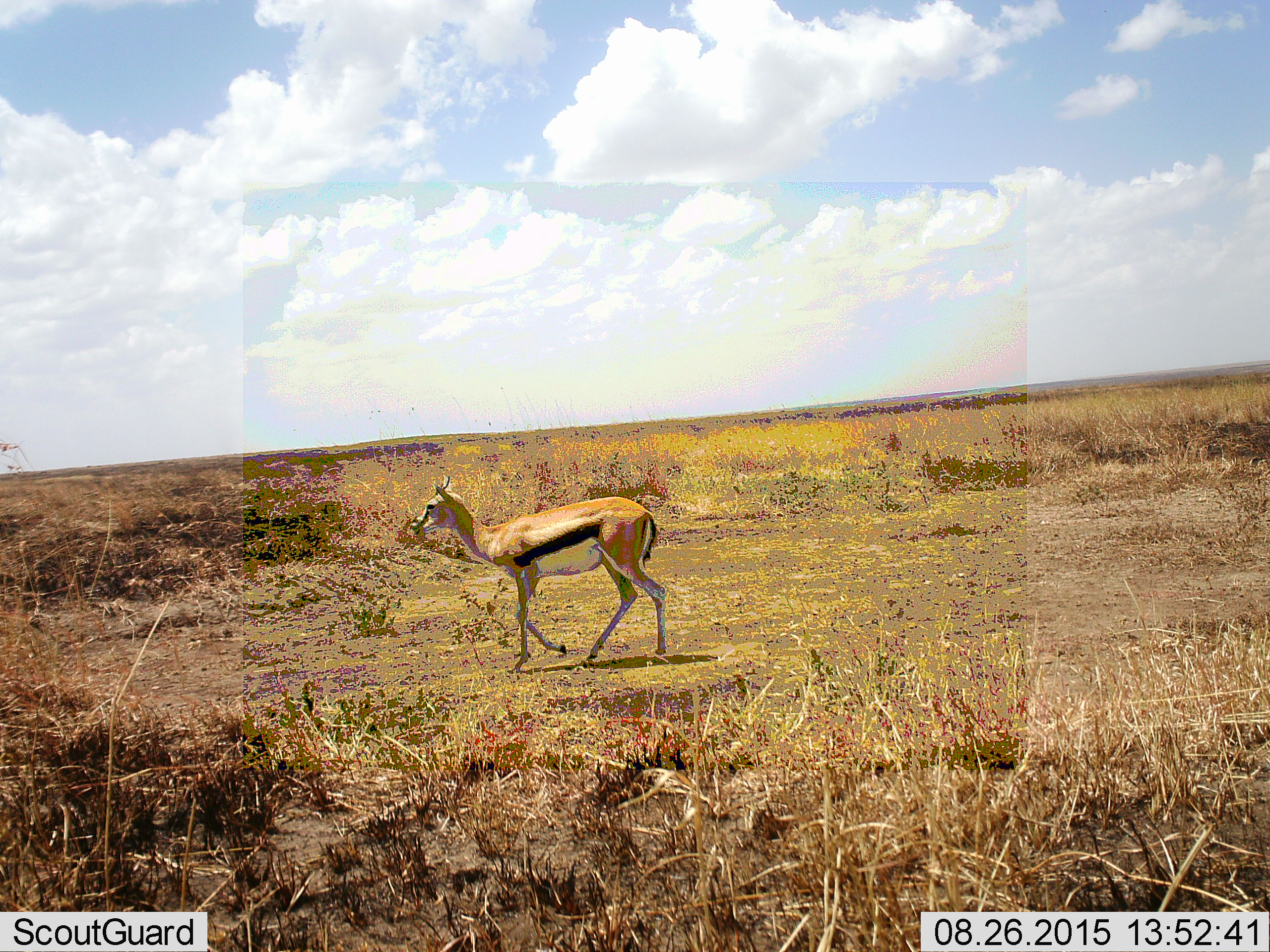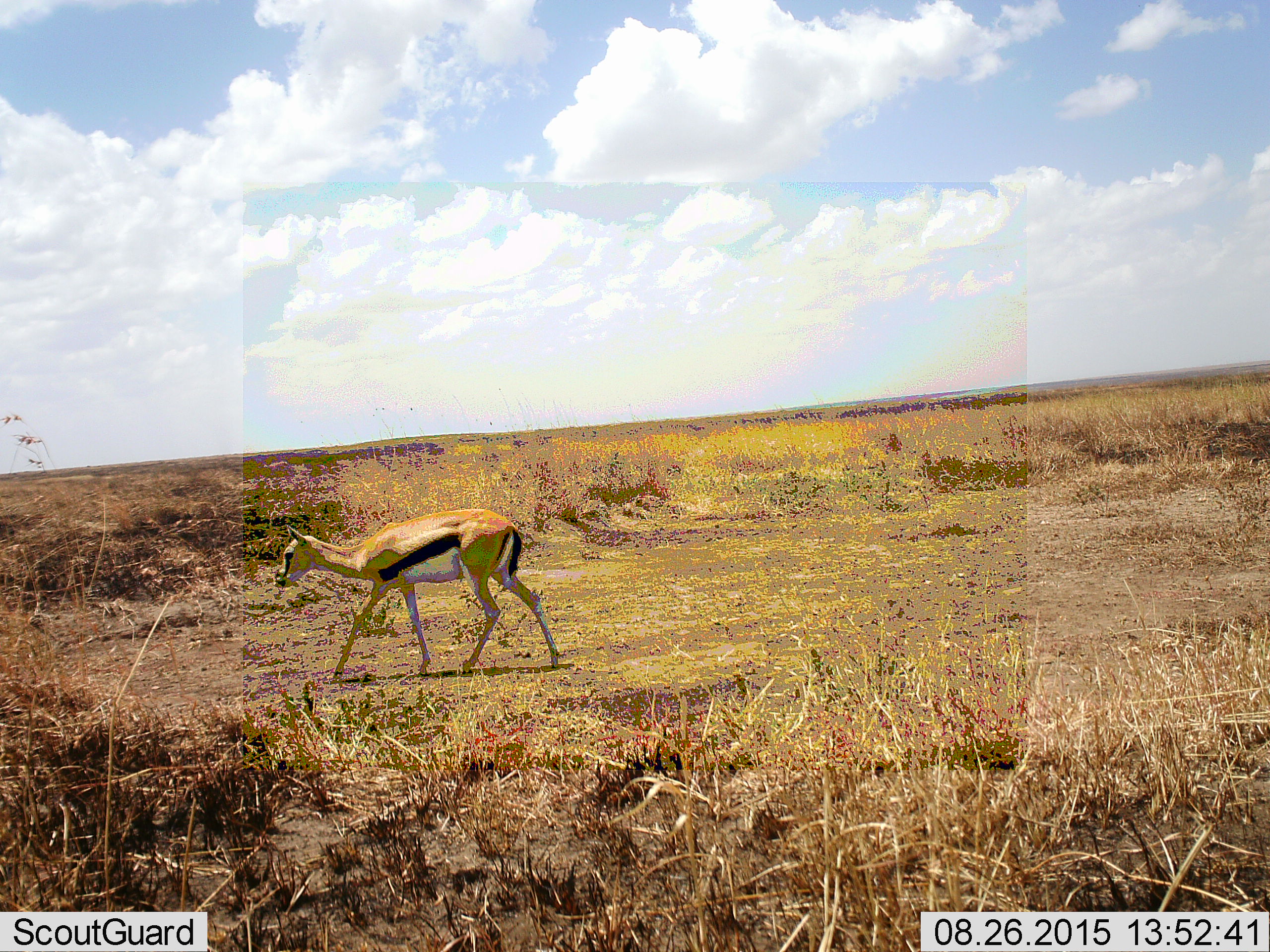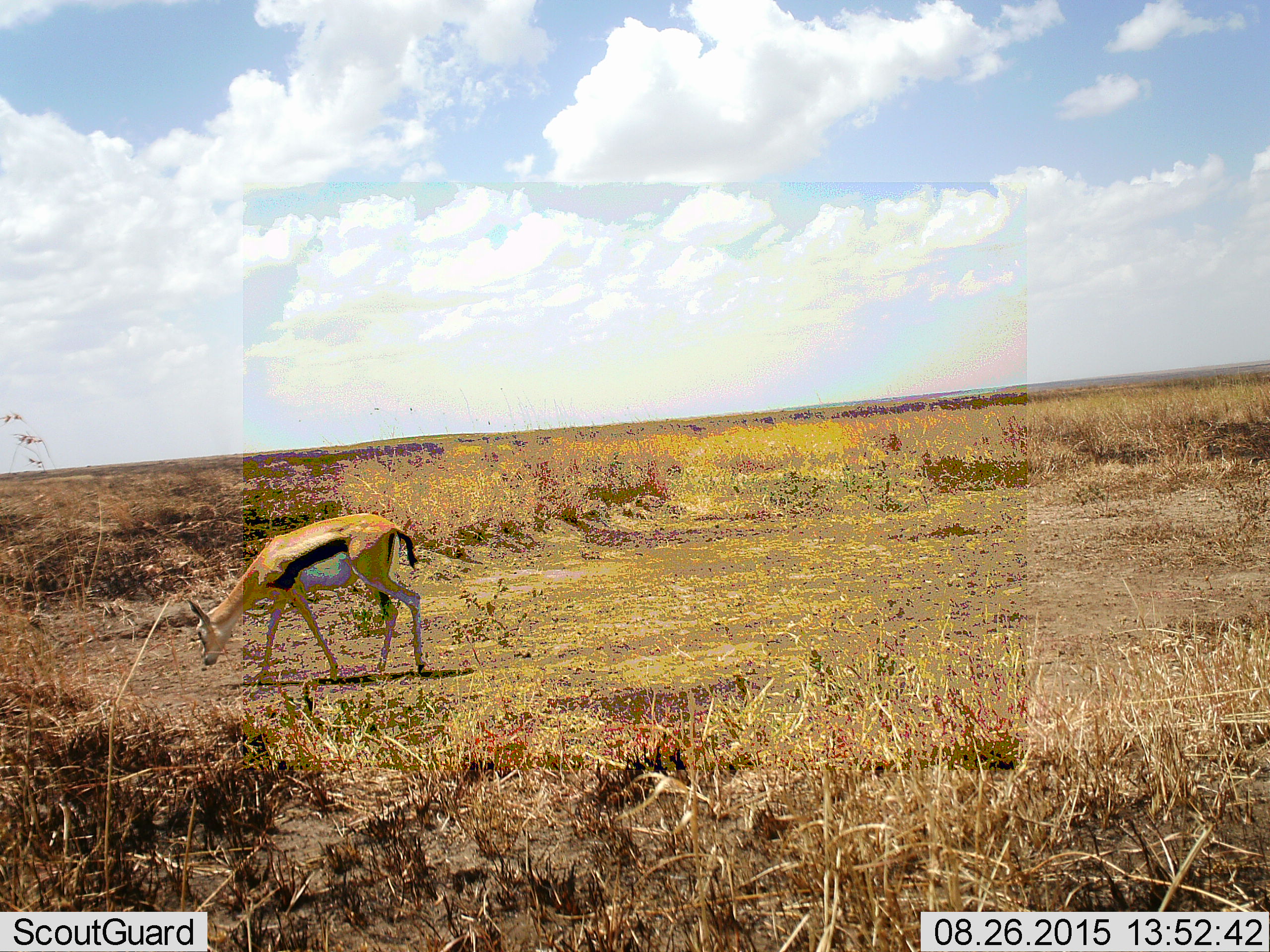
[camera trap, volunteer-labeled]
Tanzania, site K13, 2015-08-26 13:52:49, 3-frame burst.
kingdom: Animalia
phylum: Chordata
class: Mammalia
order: Artiodactyla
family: Bovidae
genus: Eudorcas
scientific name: Eudorcas thomsonii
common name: thomson's gazelle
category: gazellethomsons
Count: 1.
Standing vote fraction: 0%.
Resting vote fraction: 0%.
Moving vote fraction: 100%.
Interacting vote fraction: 0%.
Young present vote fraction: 0%.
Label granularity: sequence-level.